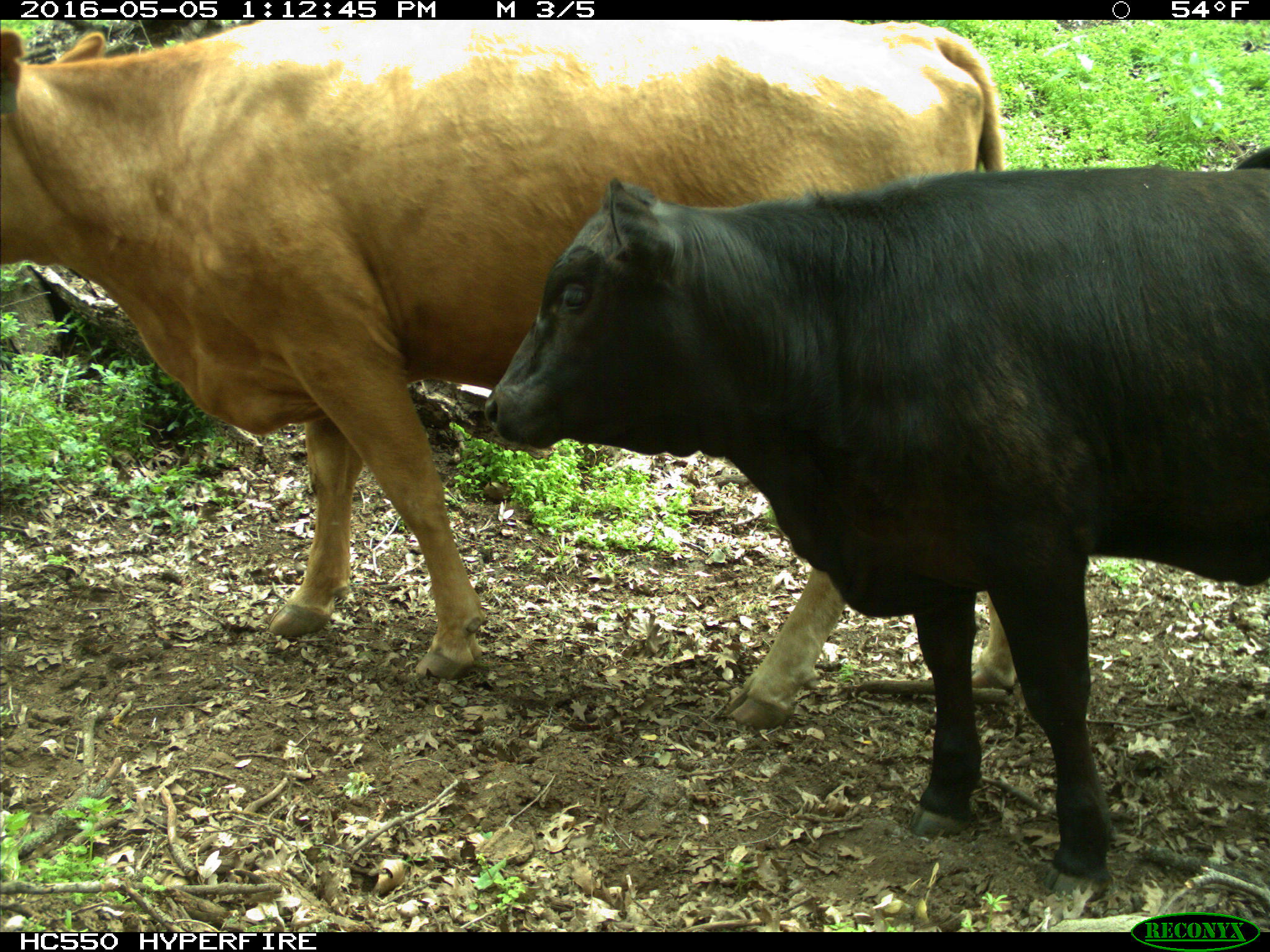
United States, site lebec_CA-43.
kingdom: Animalia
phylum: Chordata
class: Mammalia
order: Artiodactyla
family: Bovidae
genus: Bos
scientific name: Bos taurus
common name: domestic cow